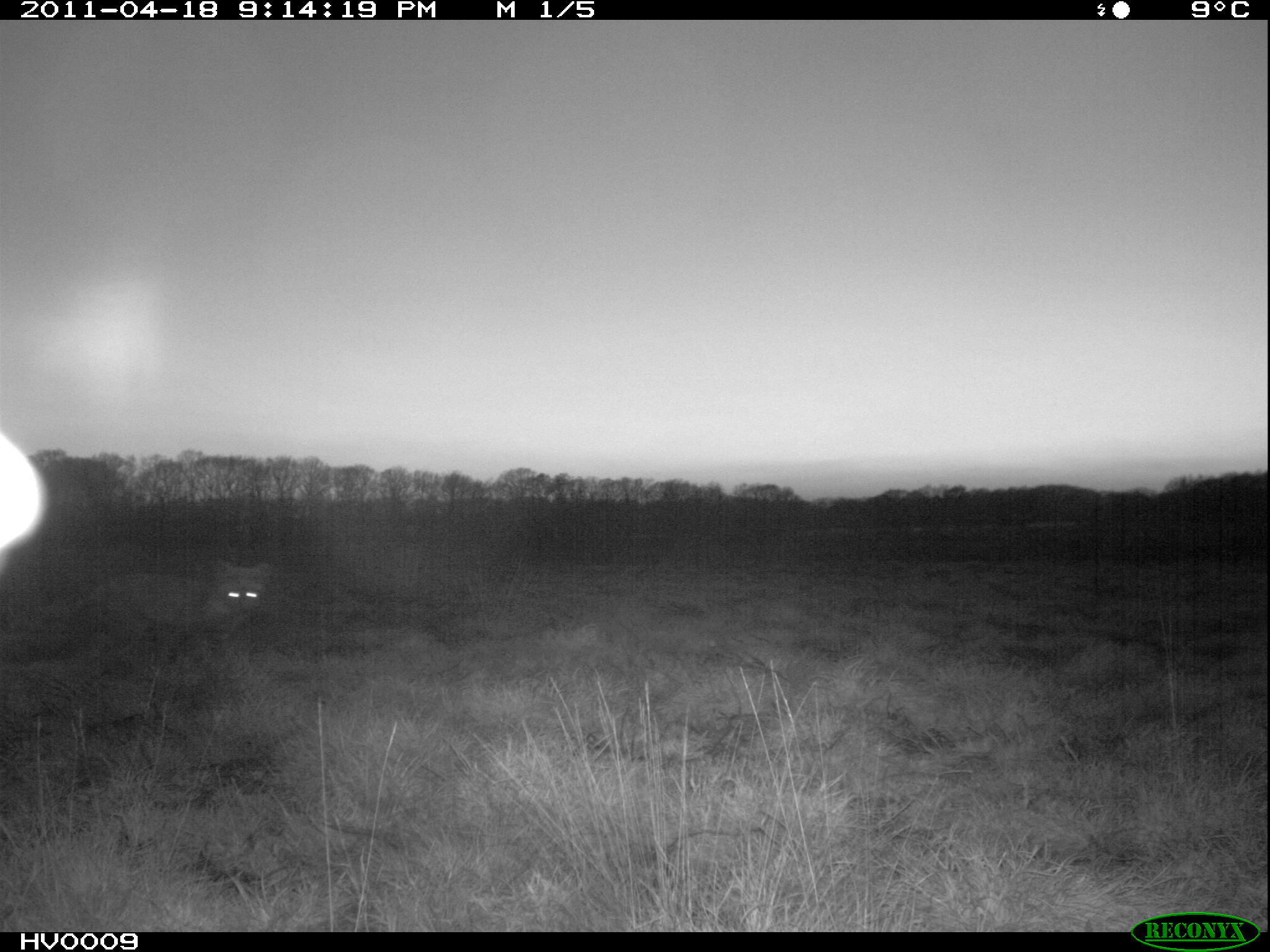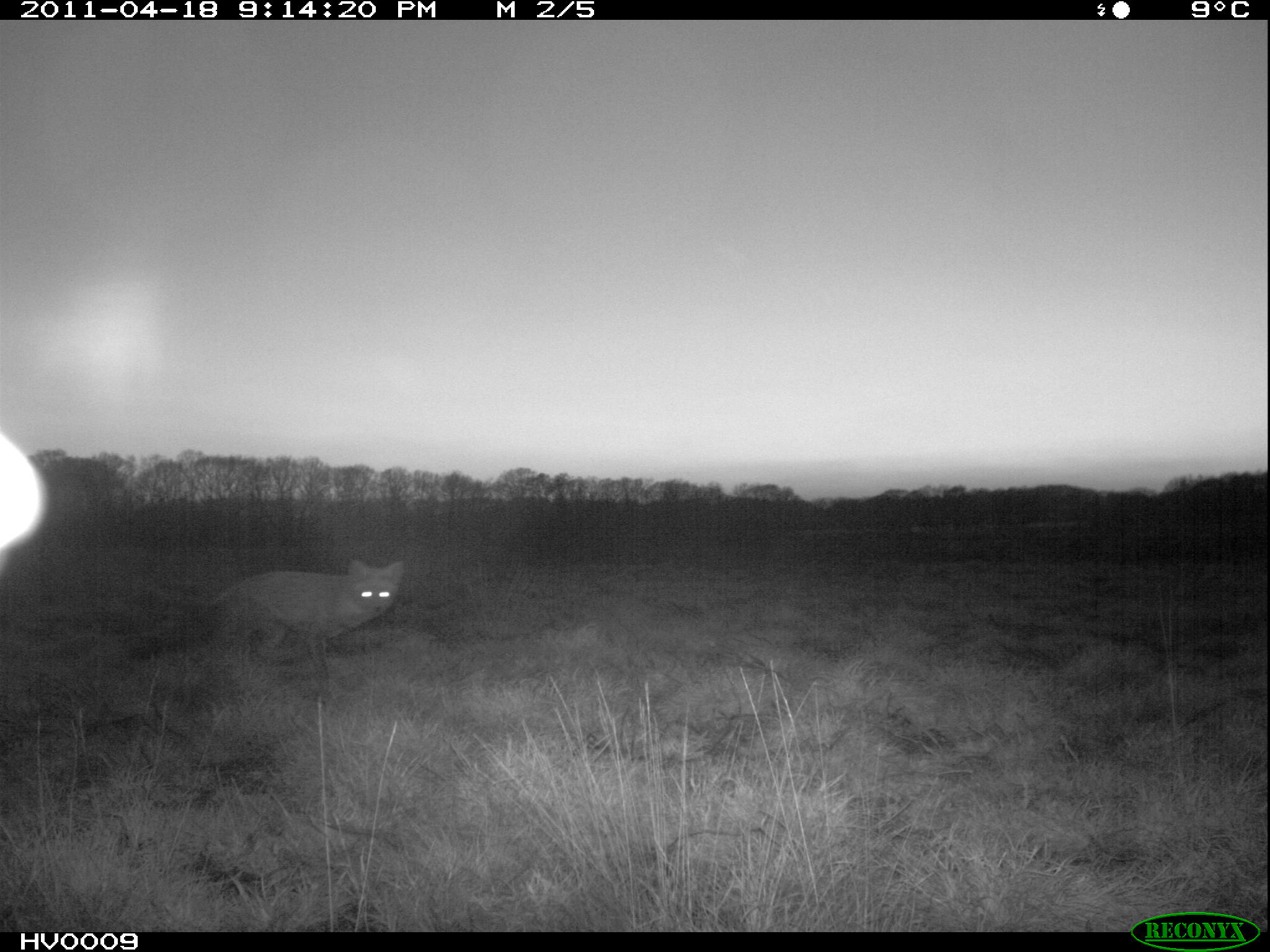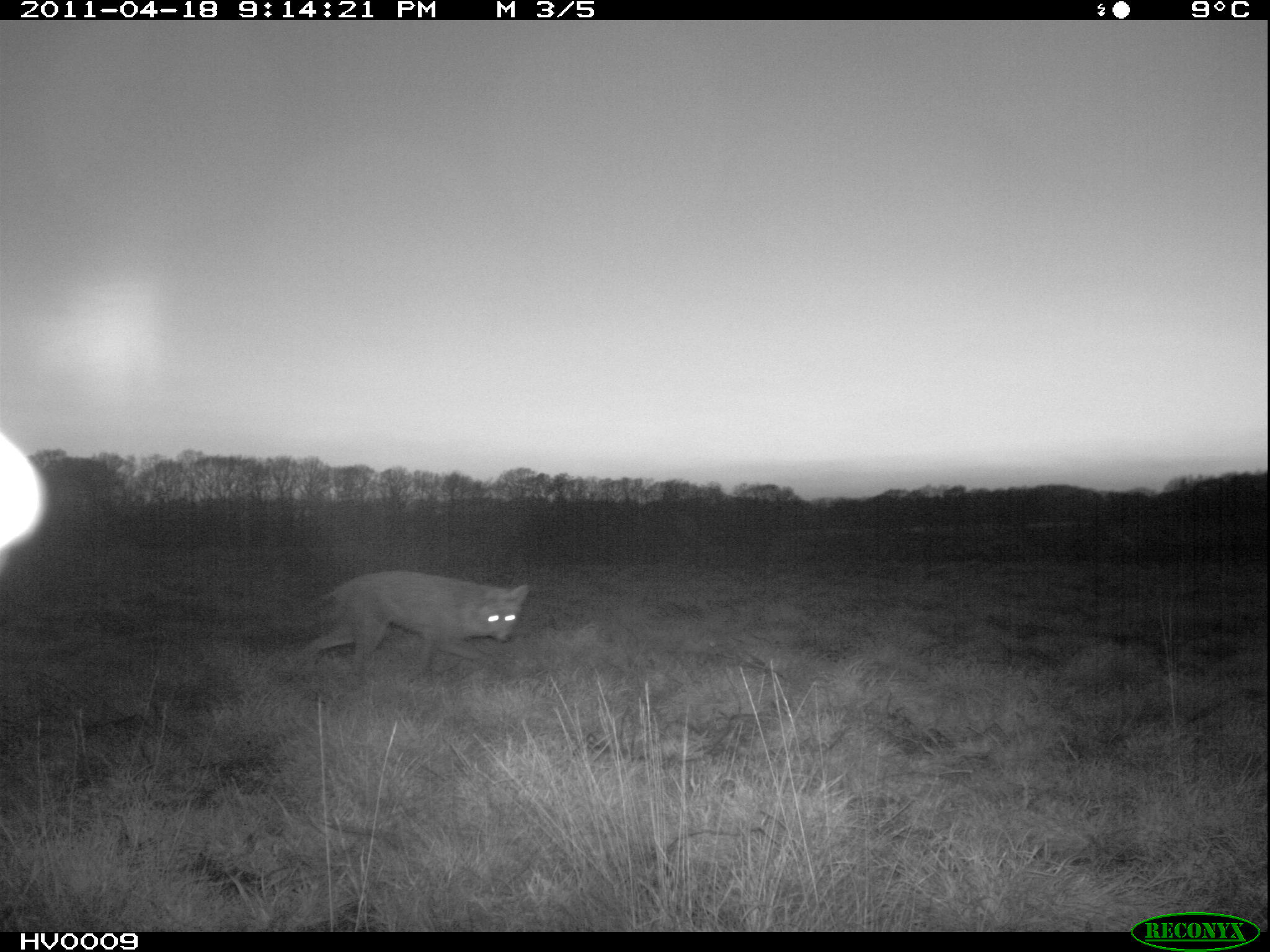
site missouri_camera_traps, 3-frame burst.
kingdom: Animalia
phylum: Chordata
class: Mammalia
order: Carnivora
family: Canidae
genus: Vulpes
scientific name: Vulpes vulpes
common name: red fox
Red fox (Vulpes vulpes).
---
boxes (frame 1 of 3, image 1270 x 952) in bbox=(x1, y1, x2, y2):
red fox: bbox=(53, 558, 282, 682)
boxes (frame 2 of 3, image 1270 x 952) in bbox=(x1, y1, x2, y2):
red fox: bbox=(194, 550, 410, 682)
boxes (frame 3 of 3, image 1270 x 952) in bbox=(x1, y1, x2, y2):
red fox: bbox=(285, 559, 537, 690)